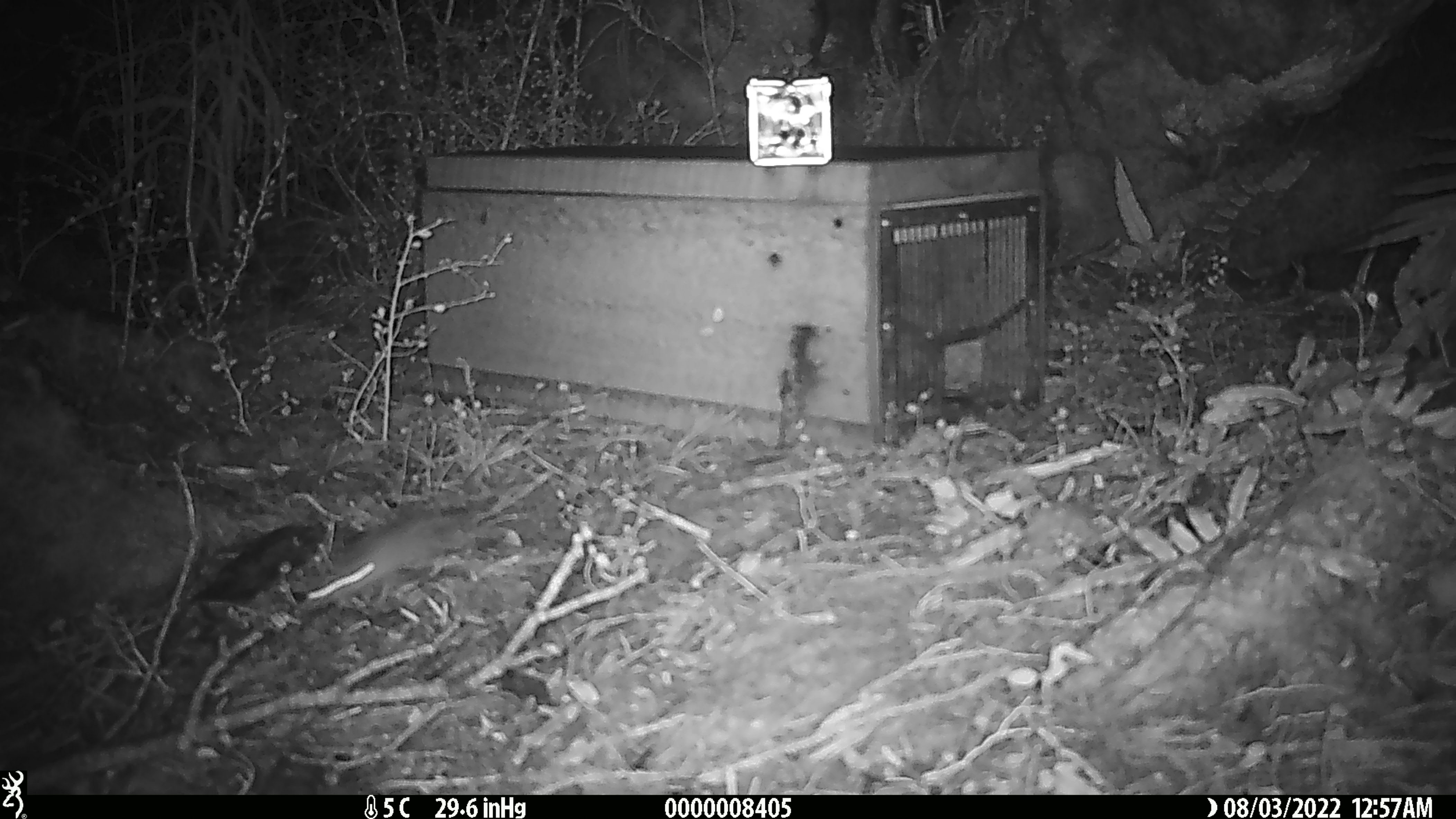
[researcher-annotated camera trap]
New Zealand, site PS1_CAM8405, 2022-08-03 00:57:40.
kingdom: Animalia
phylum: Chordata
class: Mammalia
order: Rodentia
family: Muridae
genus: Mus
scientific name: Mus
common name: mouse